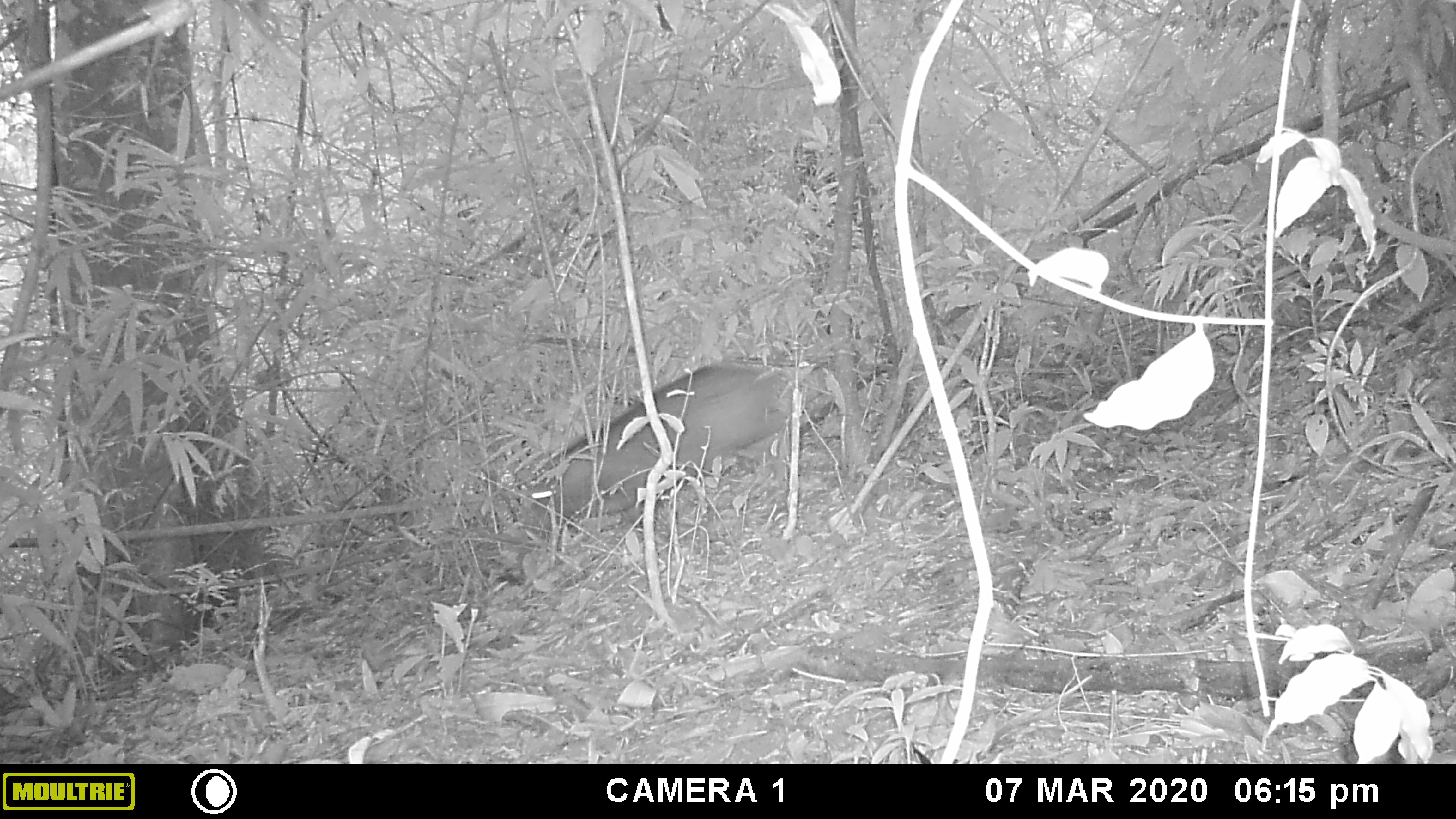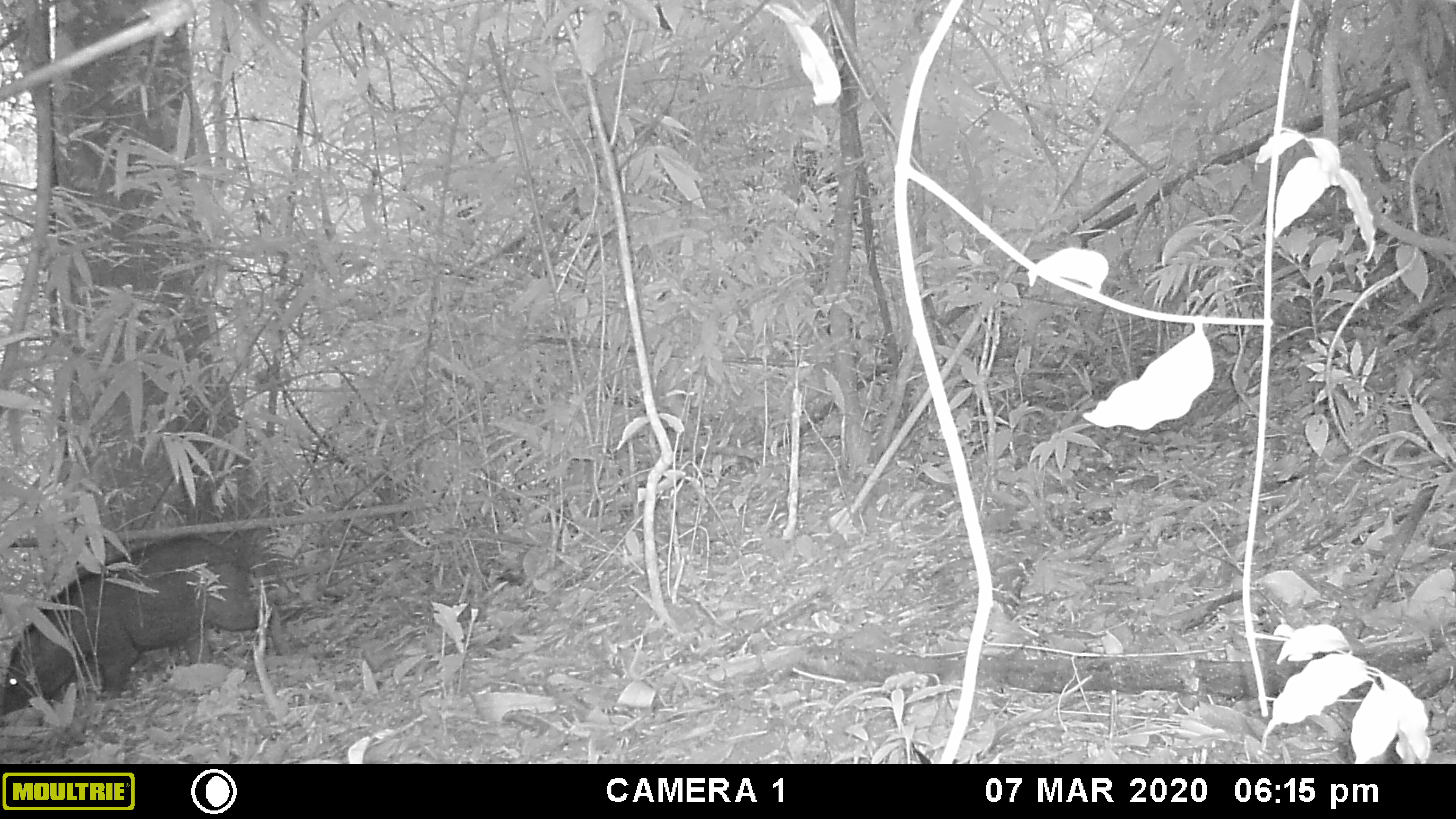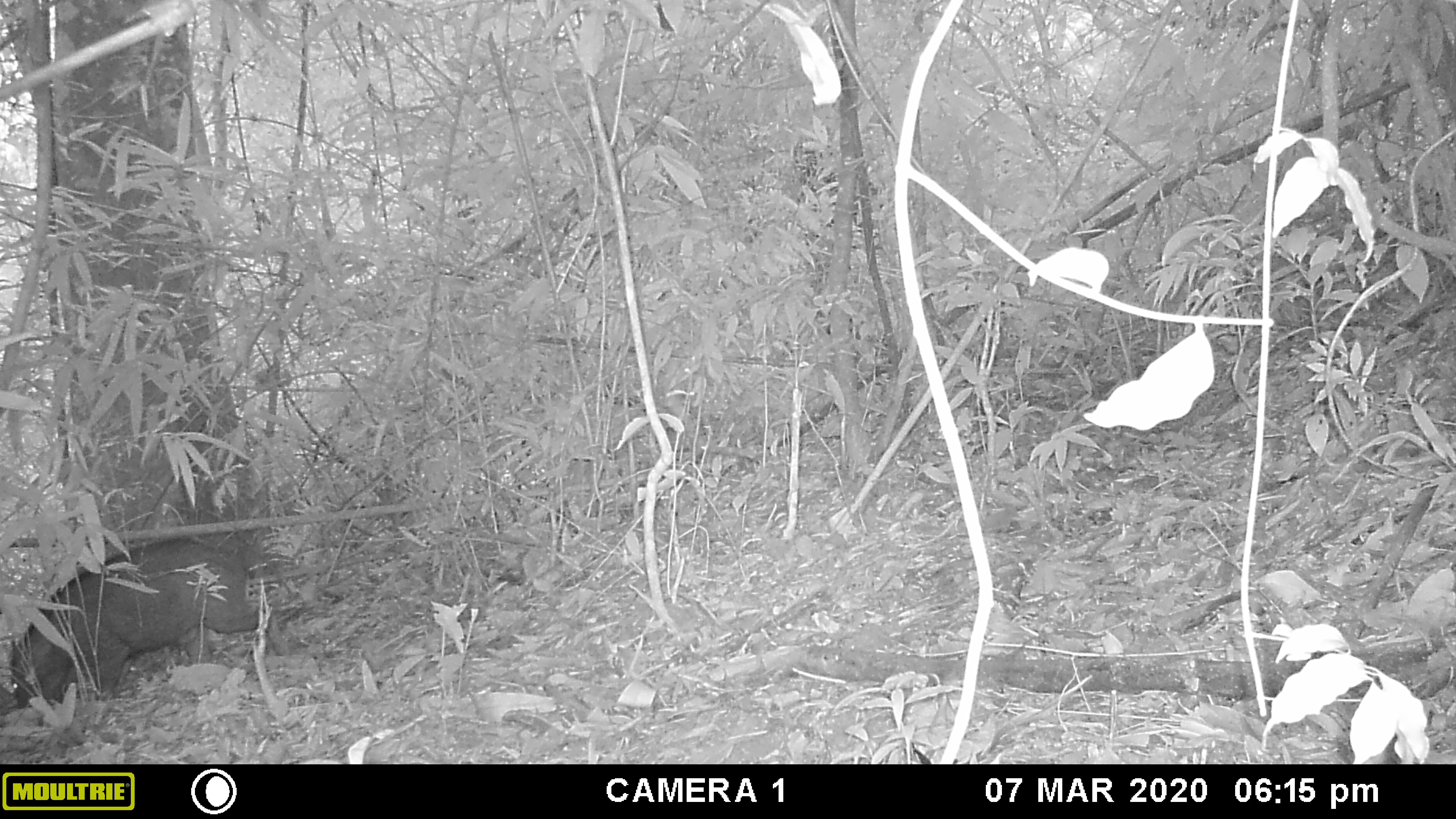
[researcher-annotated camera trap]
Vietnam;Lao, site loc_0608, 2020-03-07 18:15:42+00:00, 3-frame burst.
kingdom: Animalia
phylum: Chordata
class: Mammalia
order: Artiodactyla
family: Suidae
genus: Sus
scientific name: Sus scrofa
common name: eurasian wild pig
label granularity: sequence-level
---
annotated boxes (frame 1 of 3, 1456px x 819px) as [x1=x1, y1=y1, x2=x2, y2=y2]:
eurasian wild pig: [x1=519, y1=359, x2=806, y2=555]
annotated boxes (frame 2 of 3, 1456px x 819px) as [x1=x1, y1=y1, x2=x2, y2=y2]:
eurasian wild pig: [x1=0, y1=532, x2=287, y2=717]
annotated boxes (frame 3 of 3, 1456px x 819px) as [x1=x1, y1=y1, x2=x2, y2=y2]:
eurasian wild pig: [x1=8, y1=537, x2=287, y2=709]